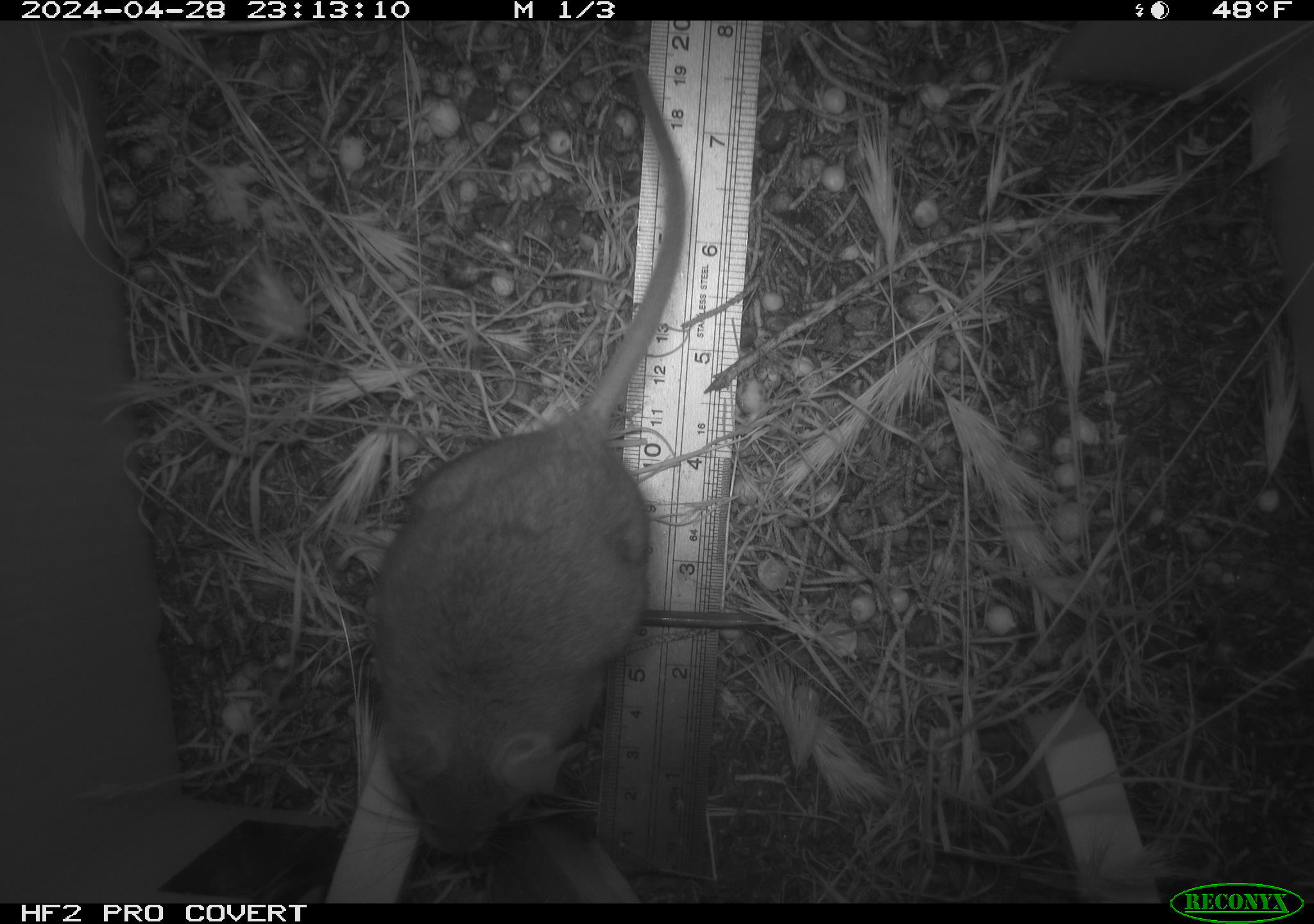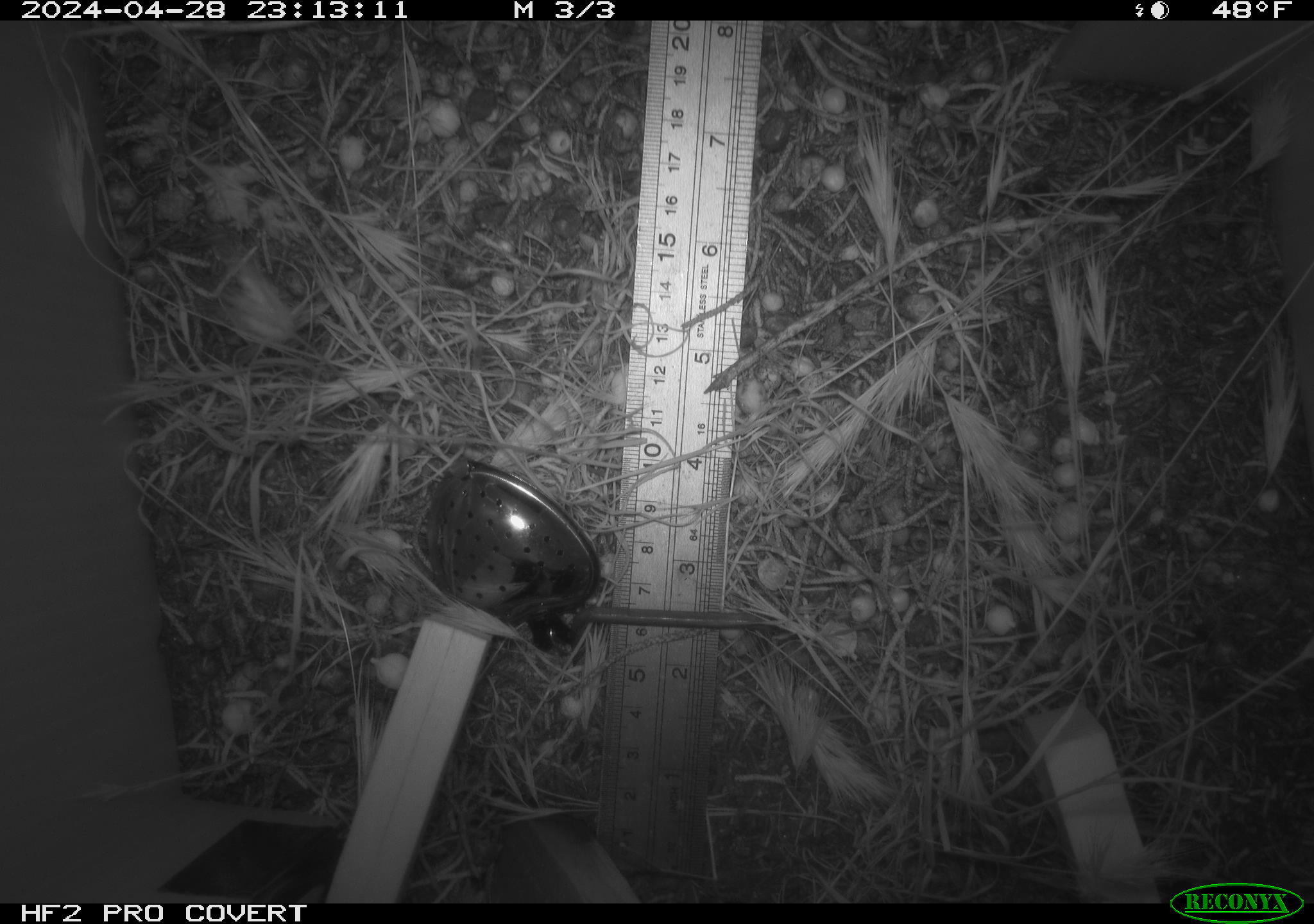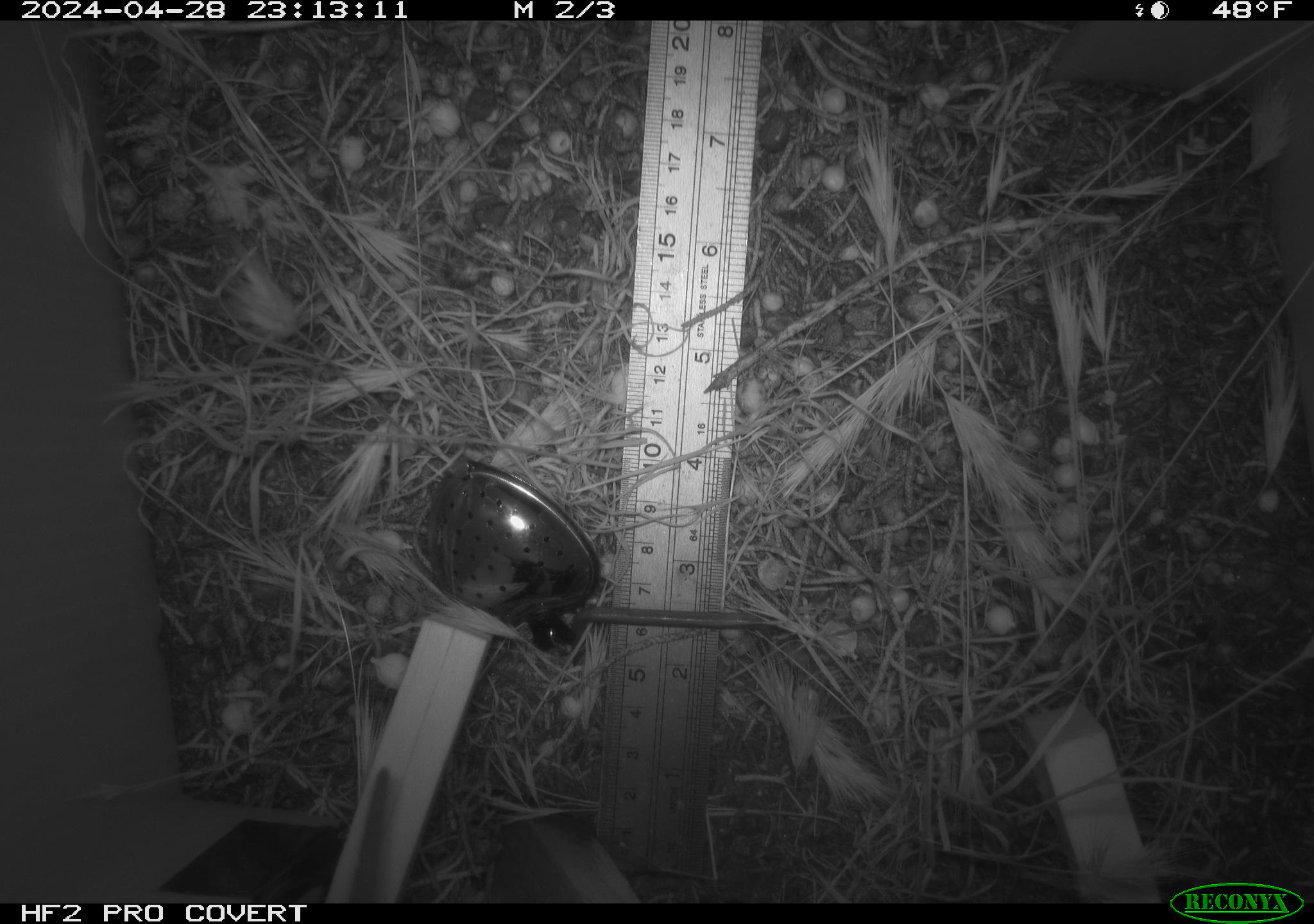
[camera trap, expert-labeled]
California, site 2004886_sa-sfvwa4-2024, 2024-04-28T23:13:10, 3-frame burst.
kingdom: Animalia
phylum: Chordata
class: Mammalia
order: Rodentia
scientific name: Rodentia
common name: mouse species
Mouse species (Rodentia).